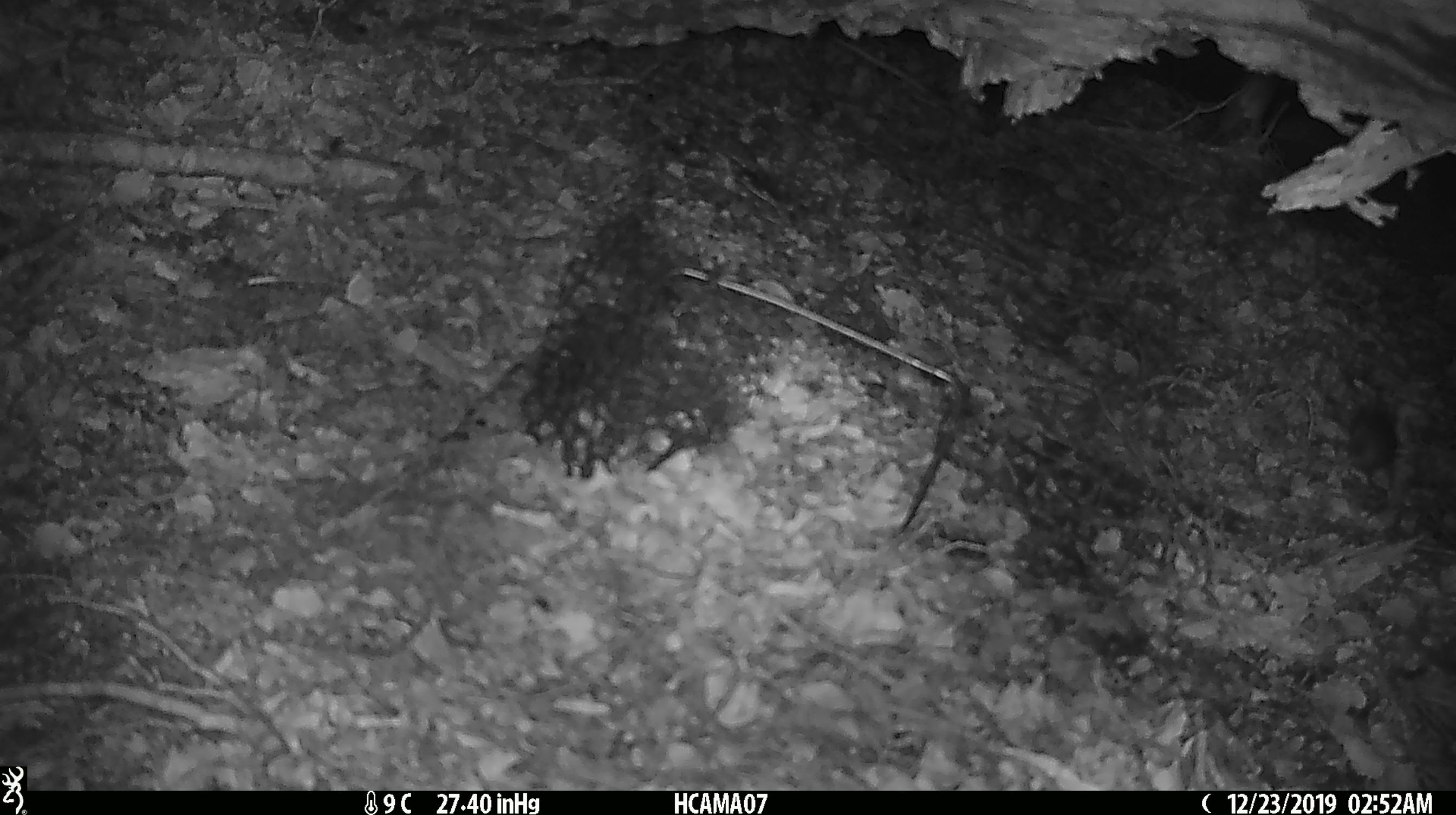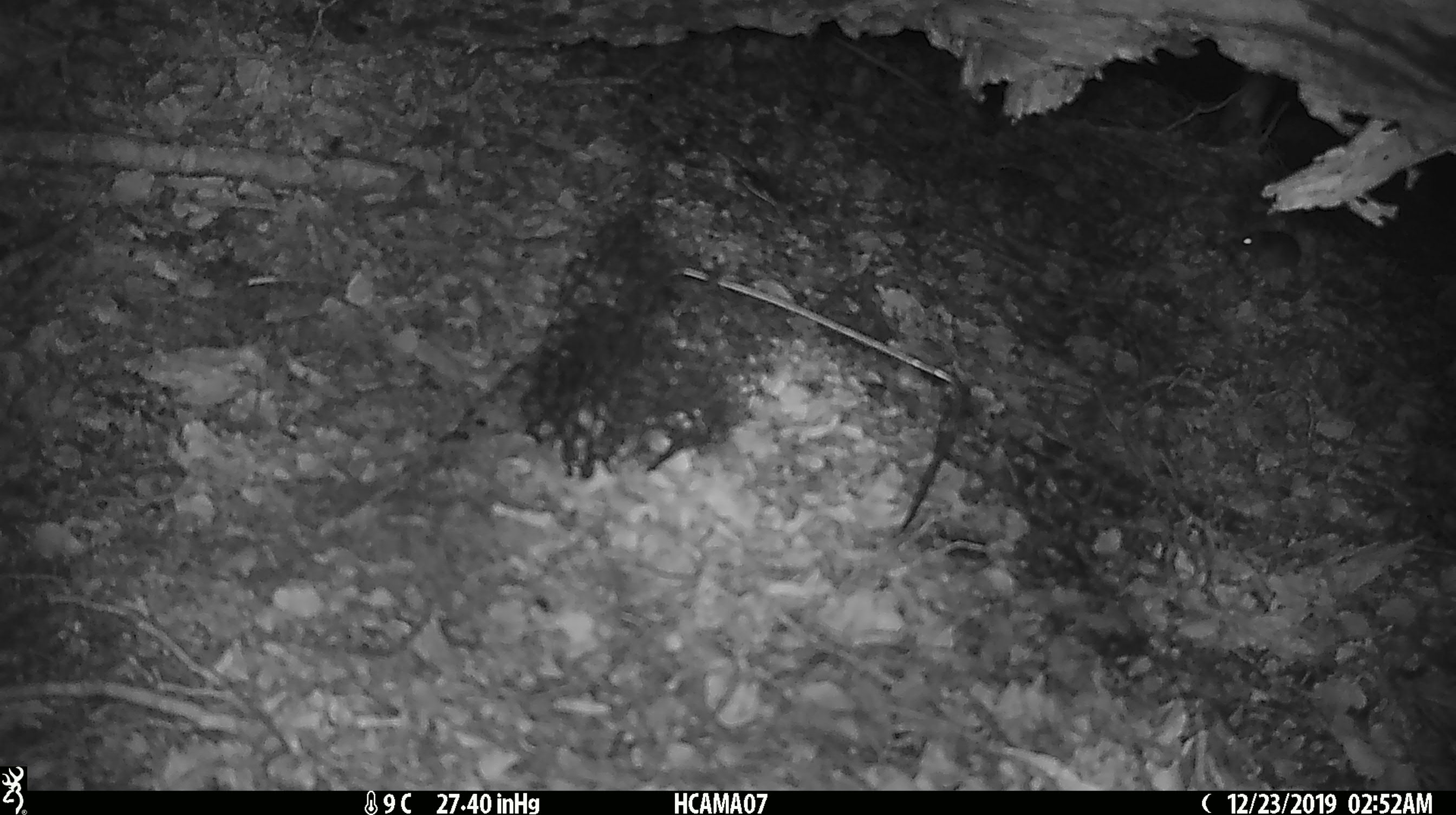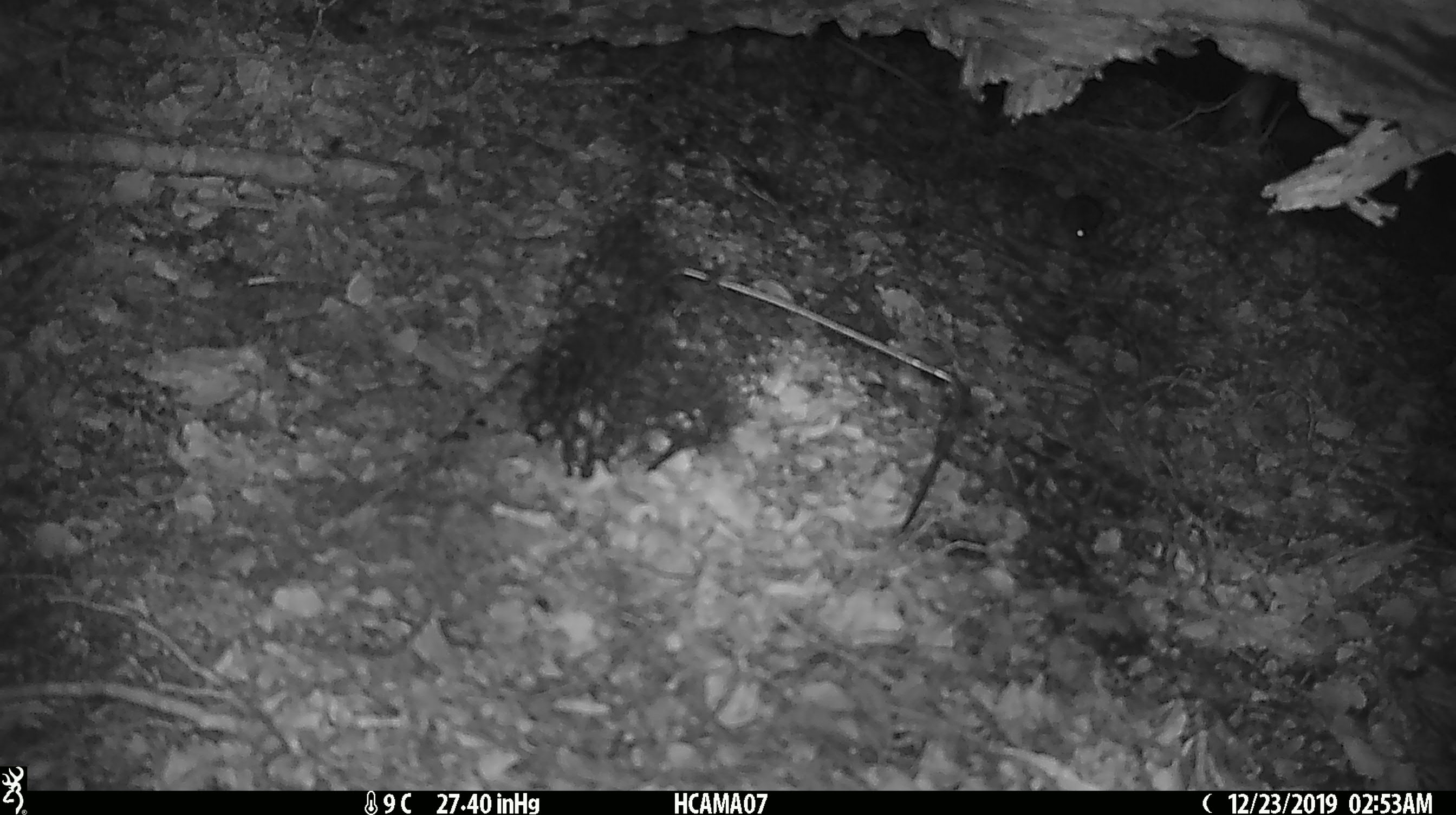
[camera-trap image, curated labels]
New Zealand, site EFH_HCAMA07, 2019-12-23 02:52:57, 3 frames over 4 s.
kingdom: Animalia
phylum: Chordata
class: Mammalia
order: Rodentia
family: Muridae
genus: Mus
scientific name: Mus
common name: mouse